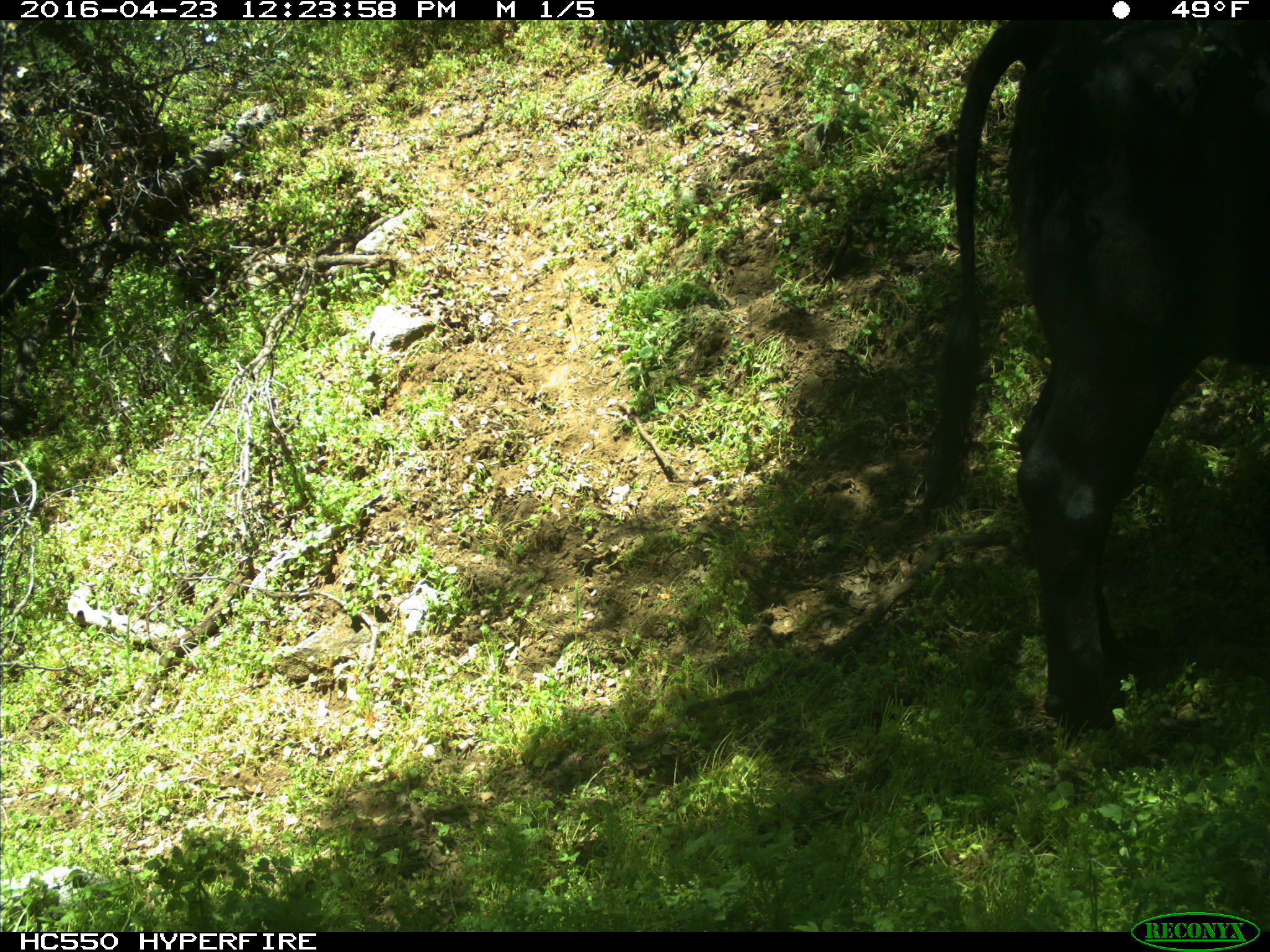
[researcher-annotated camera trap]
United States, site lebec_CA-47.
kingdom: Animalia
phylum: Chordata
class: Mammalia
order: Artiodactyla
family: Bovidae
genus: Bos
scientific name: Bos taurus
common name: domestic cow